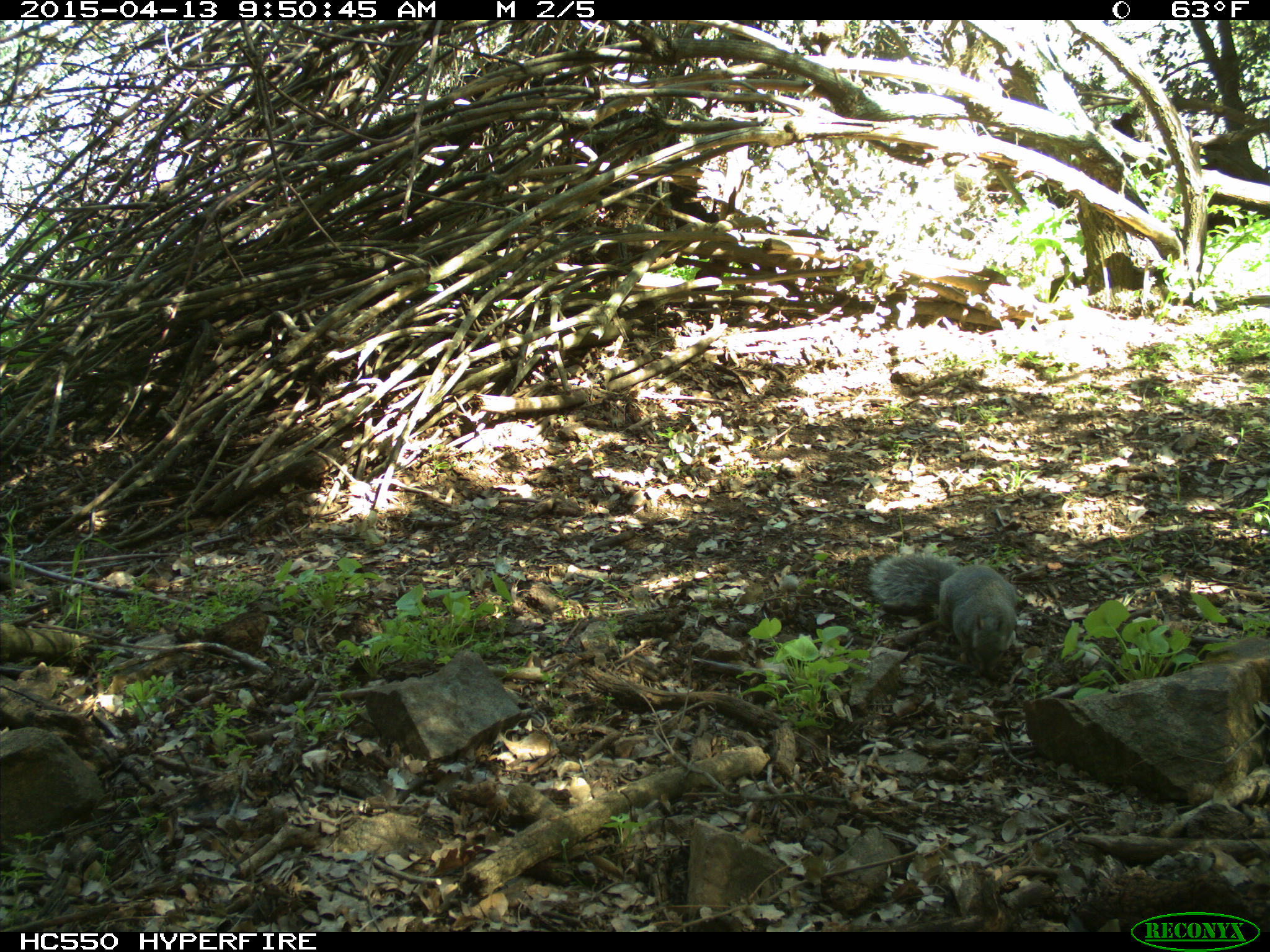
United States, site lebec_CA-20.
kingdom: Animalia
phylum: Chordata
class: Mammalia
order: Rodentia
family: Sciuridae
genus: Sciurus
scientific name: Sciurus carolinensis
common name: eastern gray squirrel